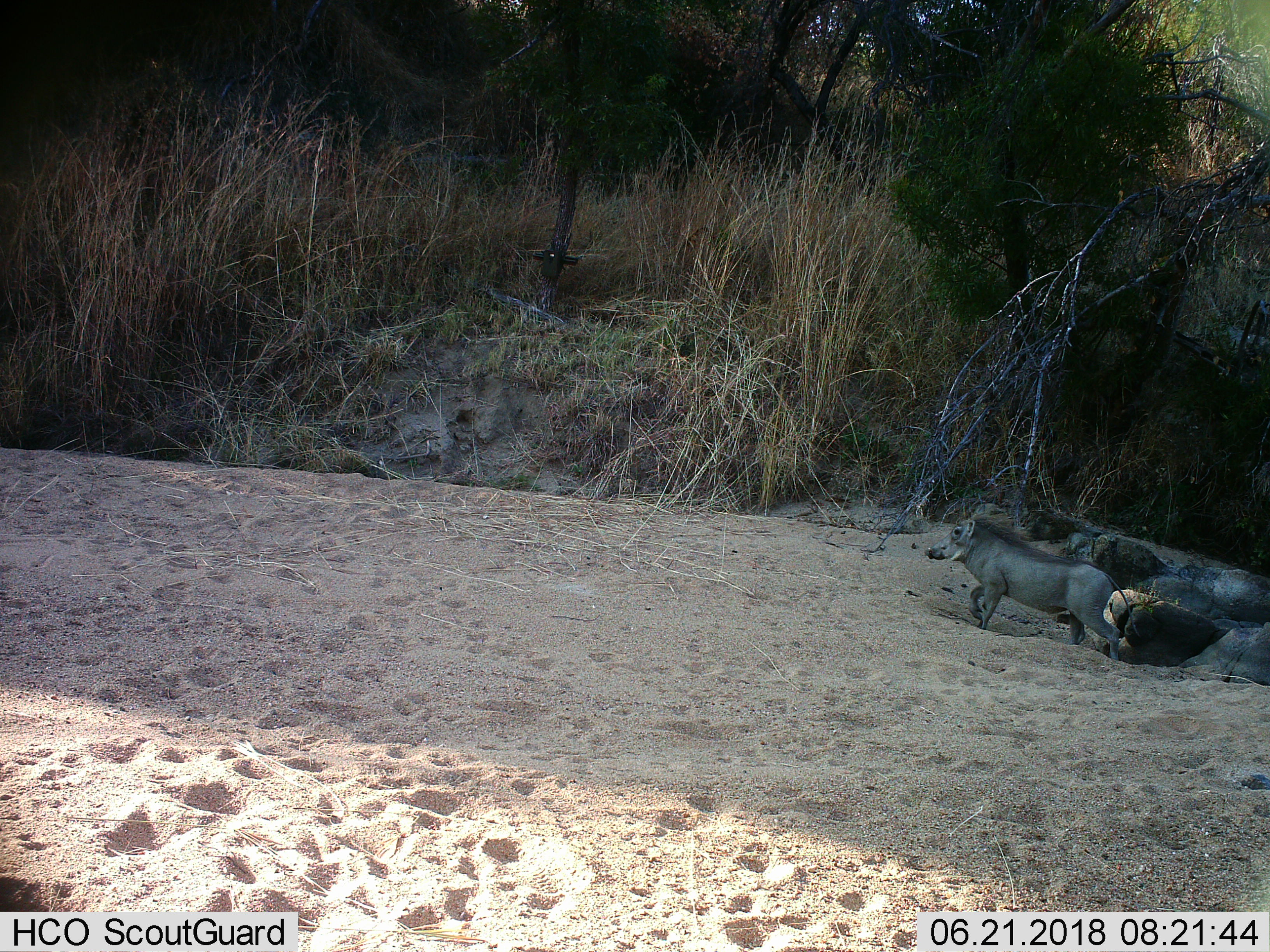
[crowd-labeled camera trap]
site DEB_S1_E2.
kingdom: Animalia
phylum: Chordata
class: Mammalia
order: Artiodactyla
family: Suidae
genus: Phacochoerus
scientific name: Phacochoerus africanus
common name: warthog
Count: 1.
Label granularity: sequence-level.